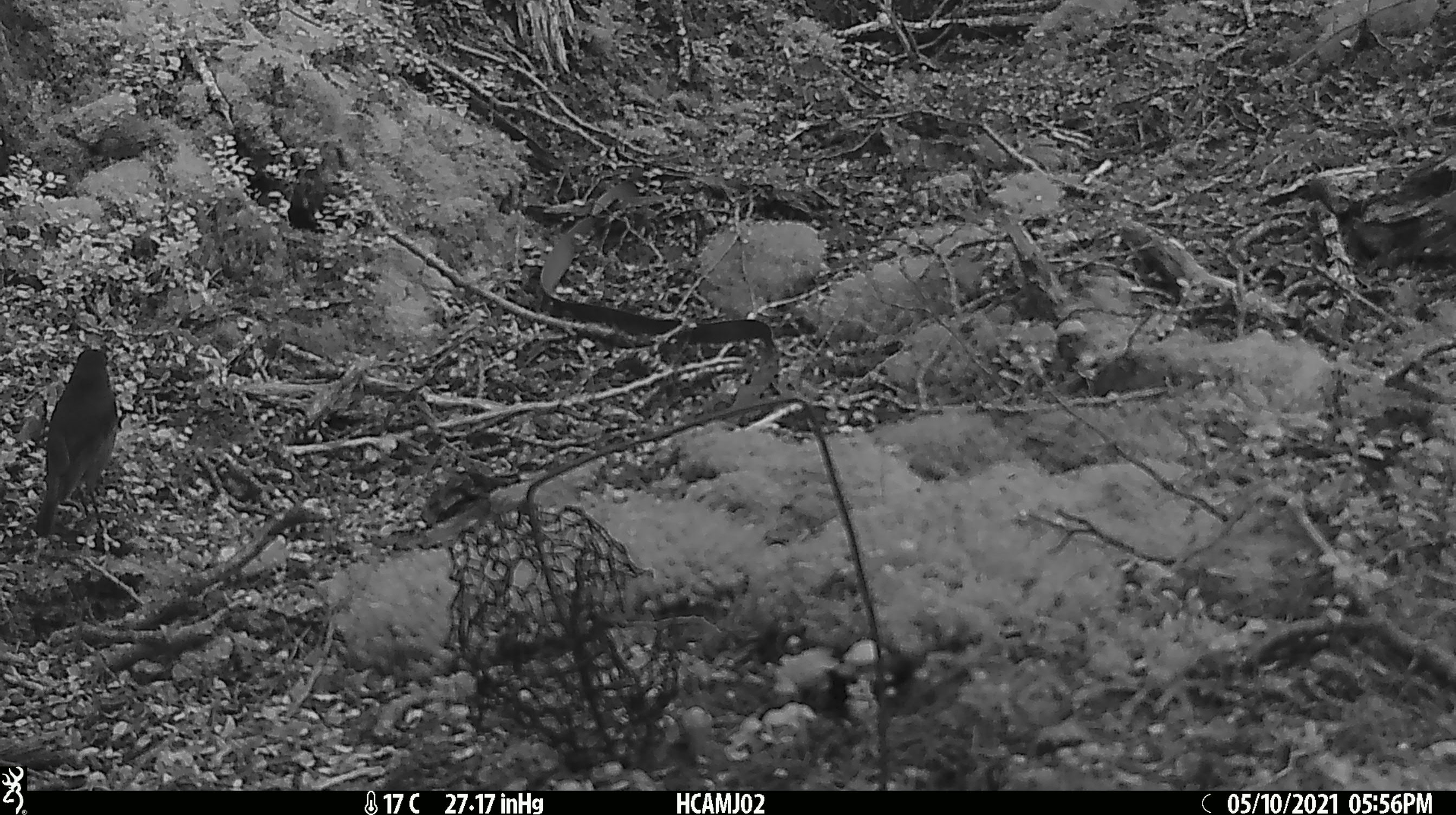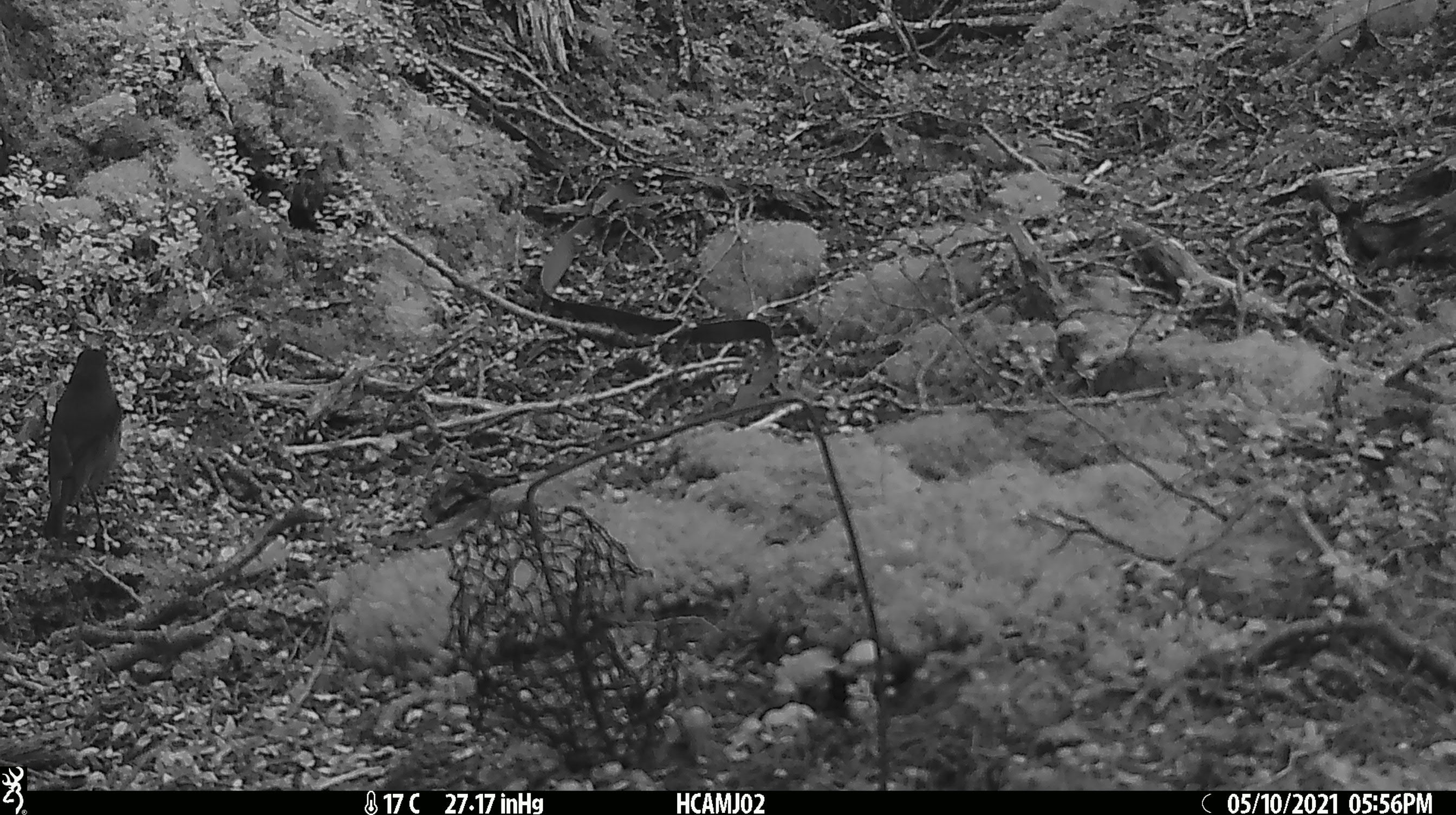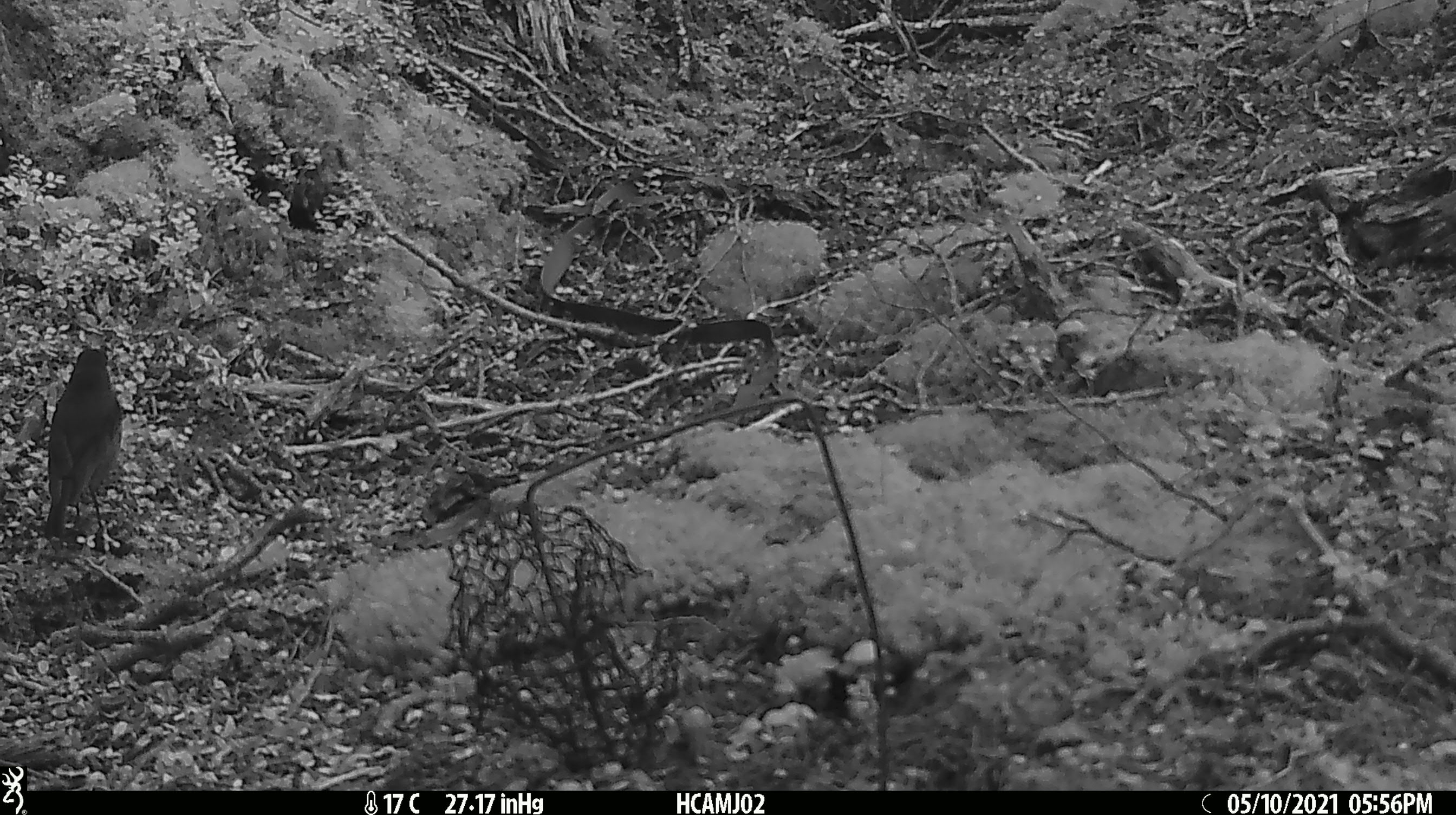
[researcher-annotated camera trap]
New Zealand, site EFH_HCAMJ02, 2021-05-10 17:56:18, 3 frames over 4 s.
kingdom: Animalia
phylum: Chordata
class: Aves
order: Passeriformes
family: Petroicidae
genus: Petroica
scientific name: Petroica australis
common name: new zealand robin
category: robin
Robin (new zealand robin) (Petroica australis).